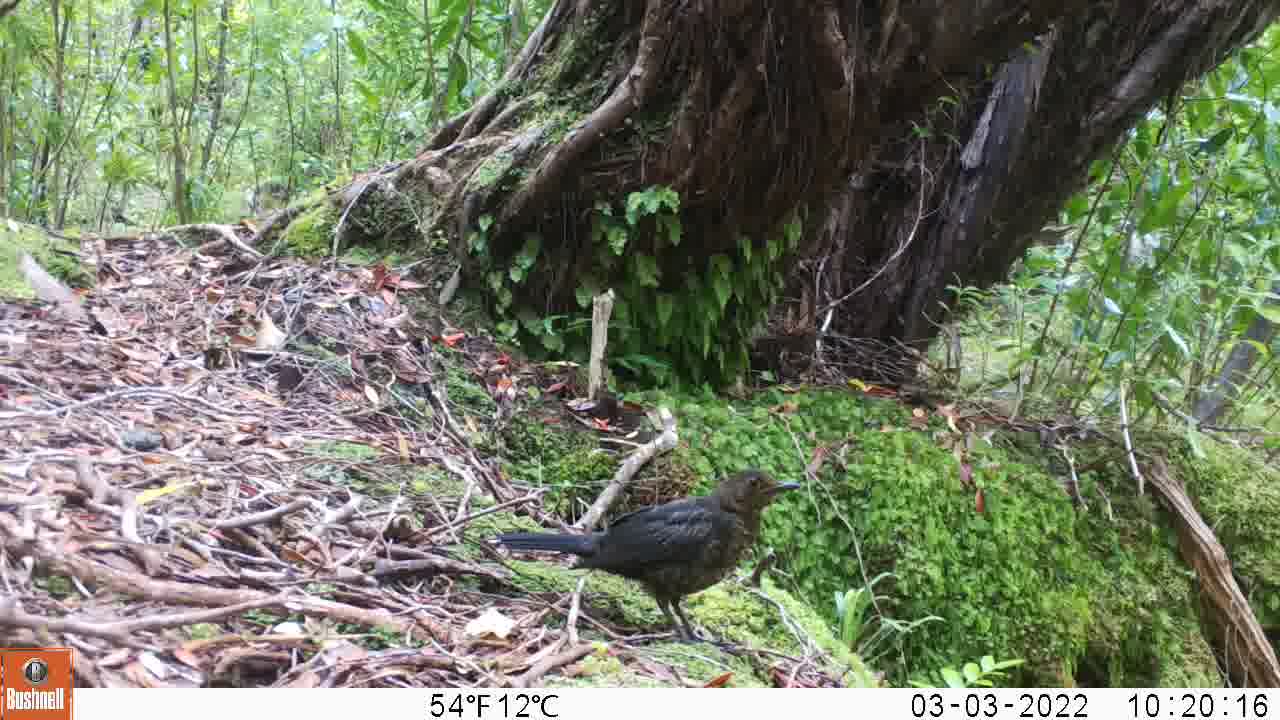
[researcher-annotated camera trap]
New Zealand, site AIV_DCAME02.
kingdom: Animalia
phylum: Chordata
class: Aves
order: Passeriformes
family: Turdidae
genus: Turdus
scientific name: Turdus merula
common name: eurasian blackbird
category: blackbird